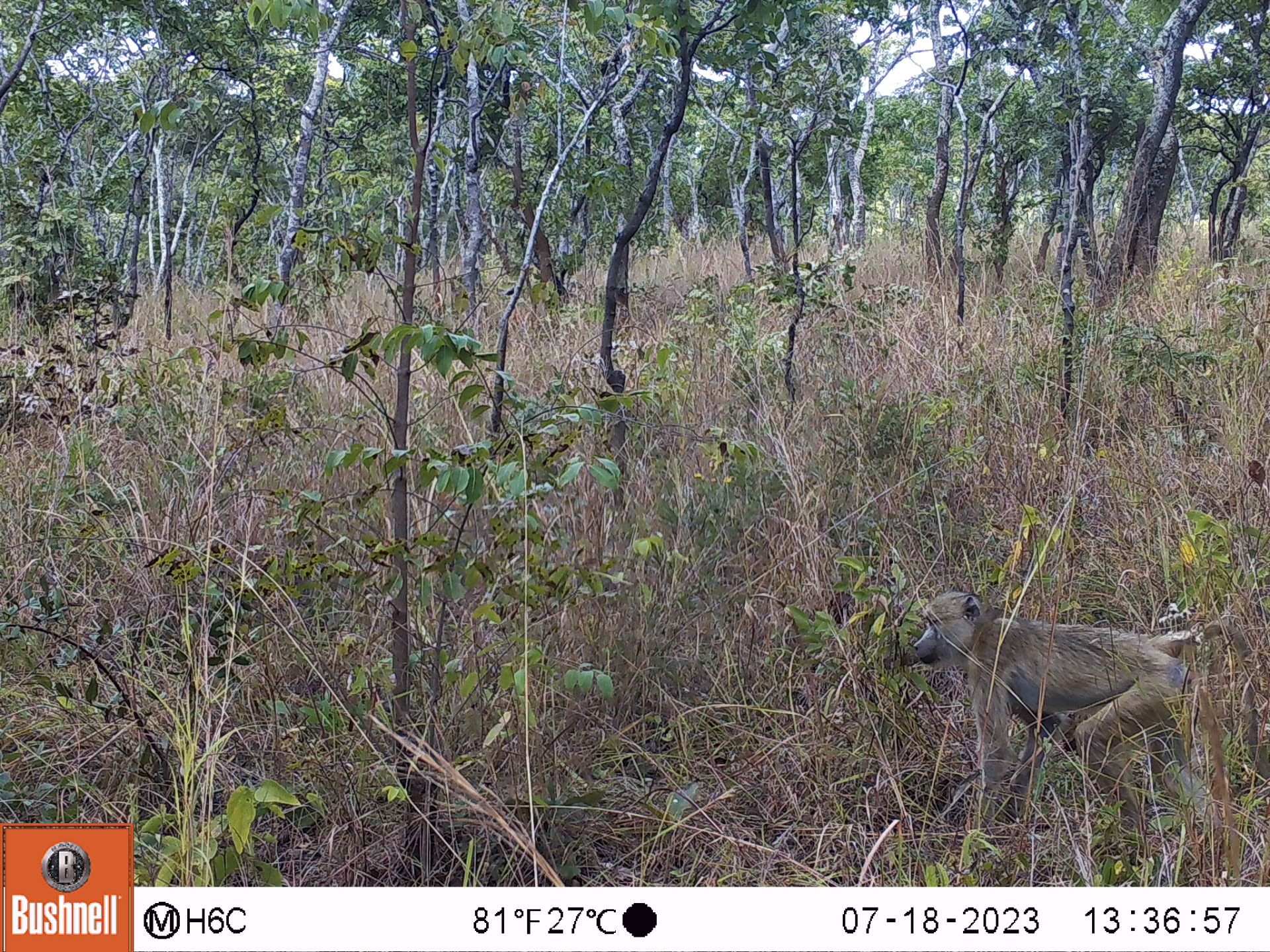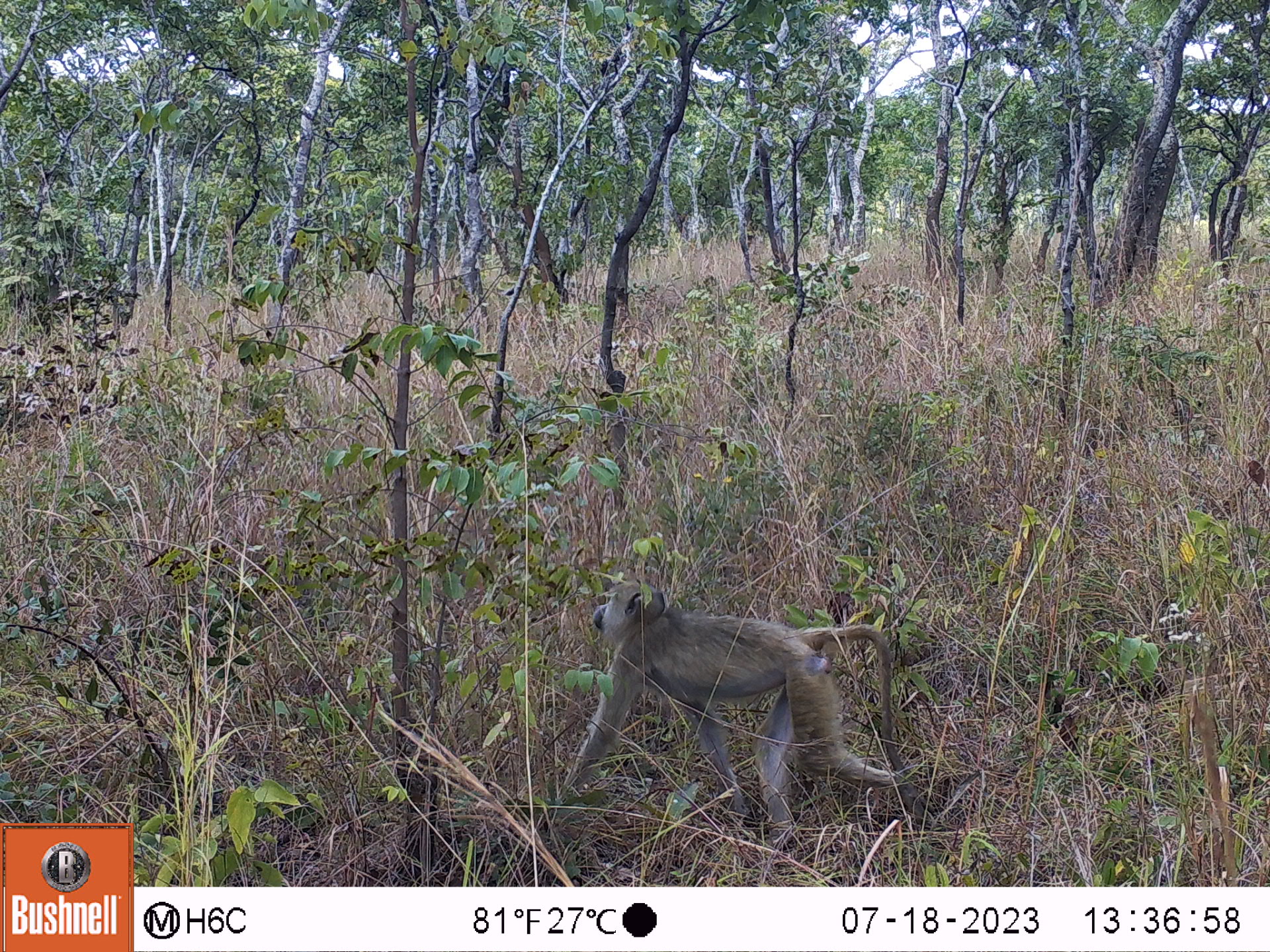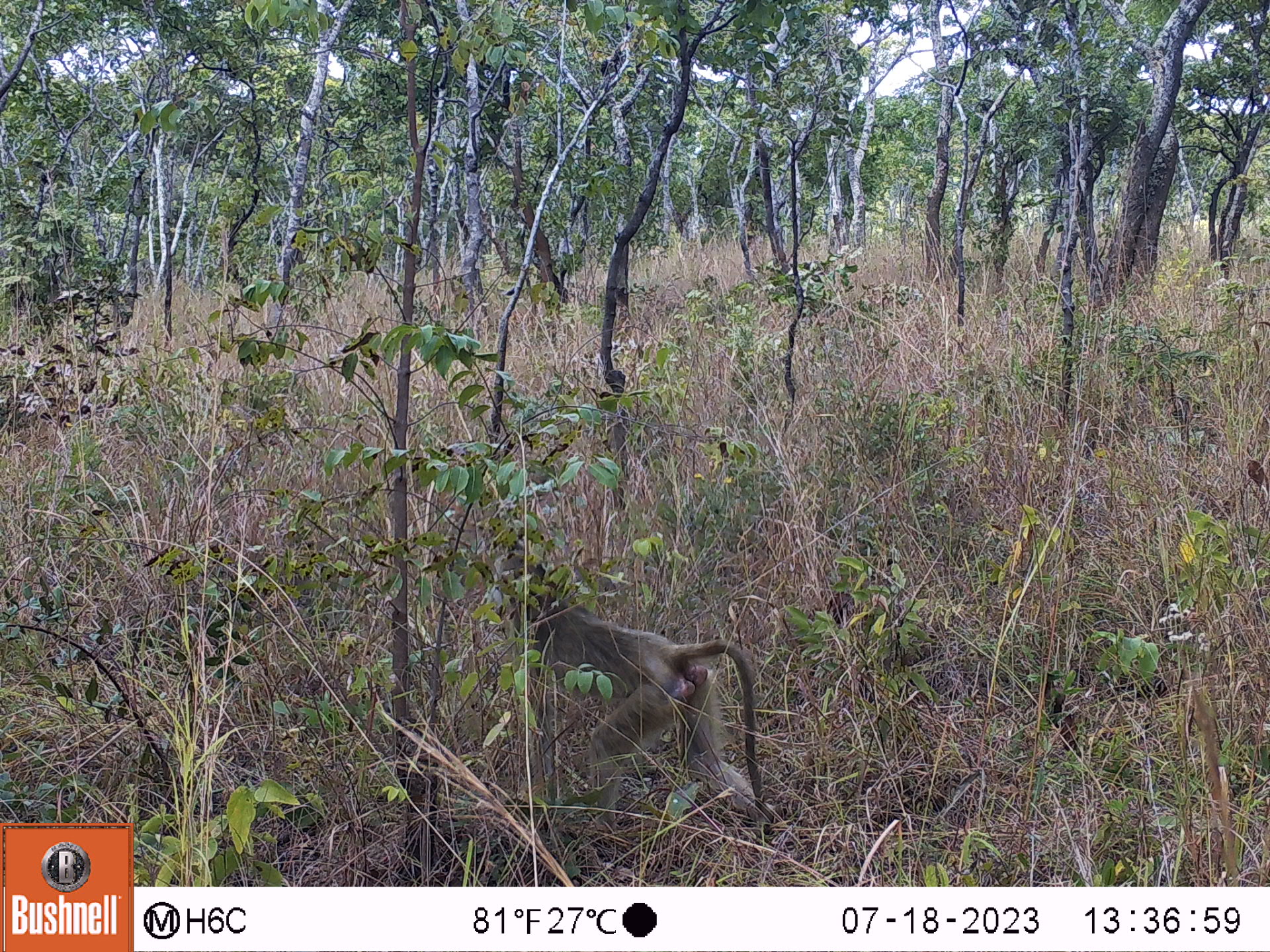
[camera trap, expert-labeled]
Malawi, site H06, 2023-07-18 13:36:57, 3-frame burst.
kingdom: Animalia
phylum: Chordata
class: Mammalia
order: Primates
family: Cercopithecidae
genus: Papio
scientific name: Papio cynocephalus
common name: yellow baboon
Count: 1.